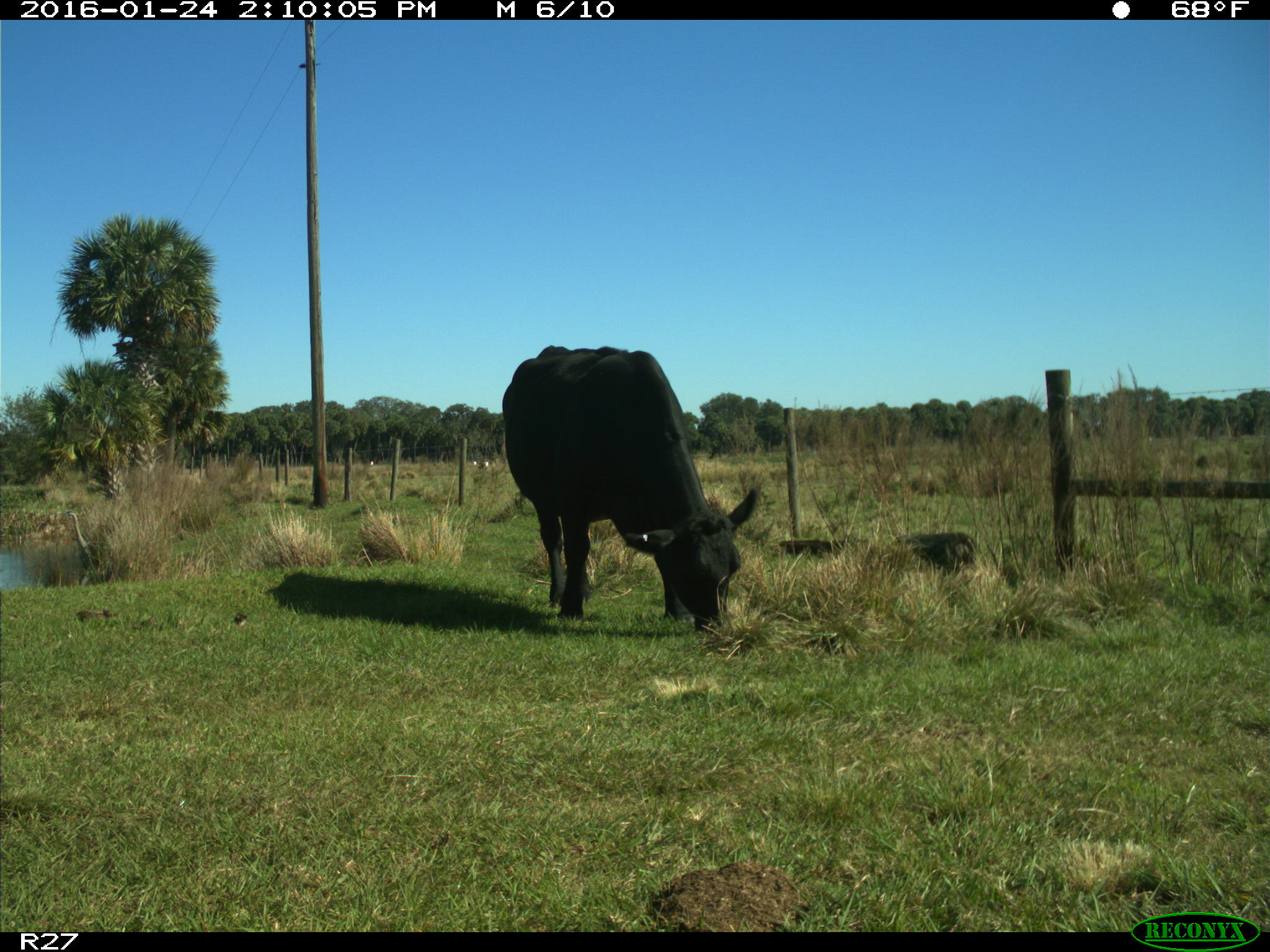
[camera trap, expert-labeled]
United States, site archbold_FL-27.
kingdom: Animalia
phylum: Chordata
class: Mammalia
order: Artiodactyla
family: Bovidae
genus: Bos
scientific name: Bos taurus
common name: domestic cow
Bos taurus (domestic cow).